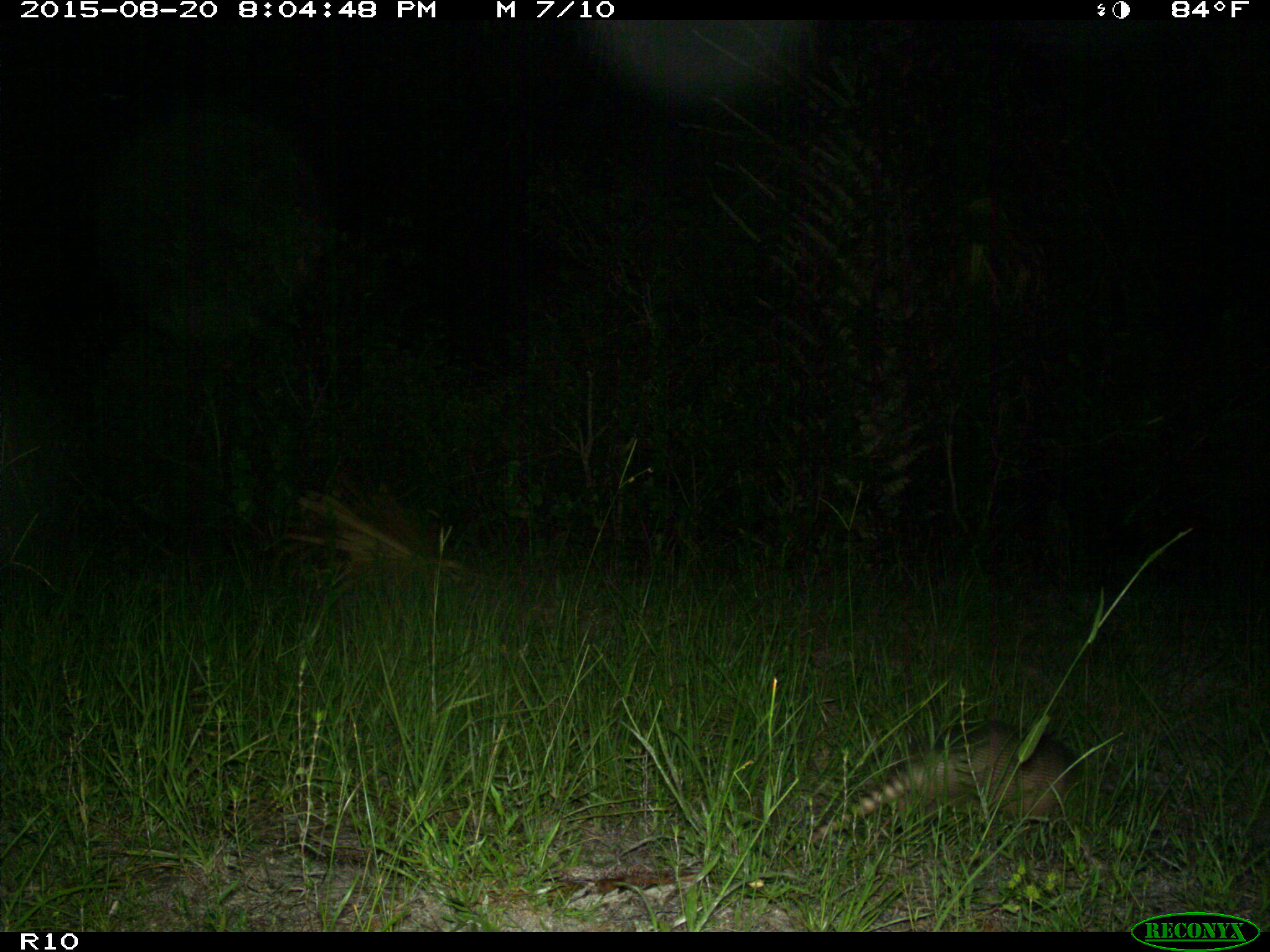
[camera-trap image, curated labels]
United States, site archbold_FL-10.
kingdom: Animalia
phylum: Chordata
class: Mammalia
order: Cingulata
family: Dasypodidae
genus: Dasypus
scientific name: Dasypus novemcinctus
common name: nine-banded armadillo